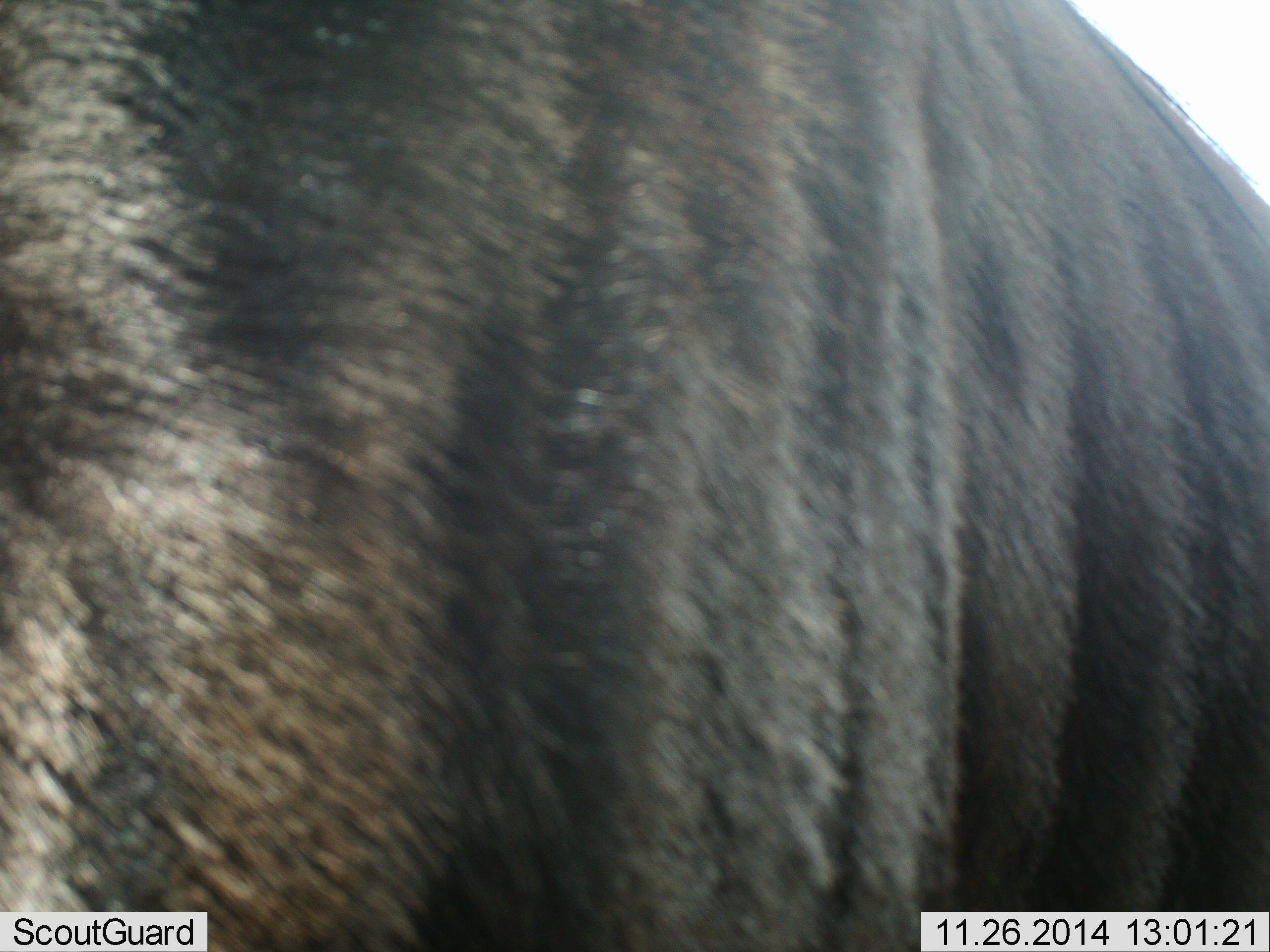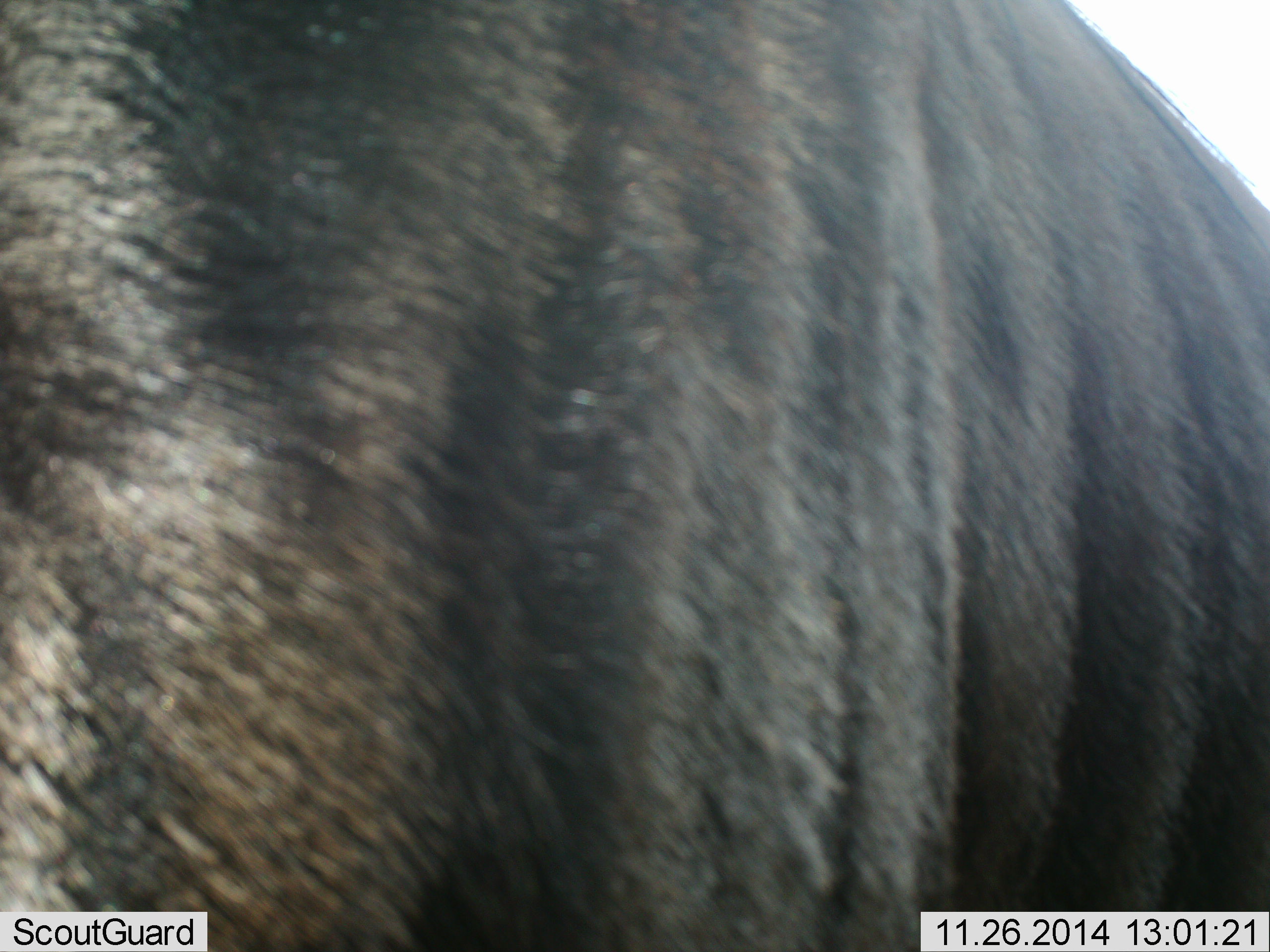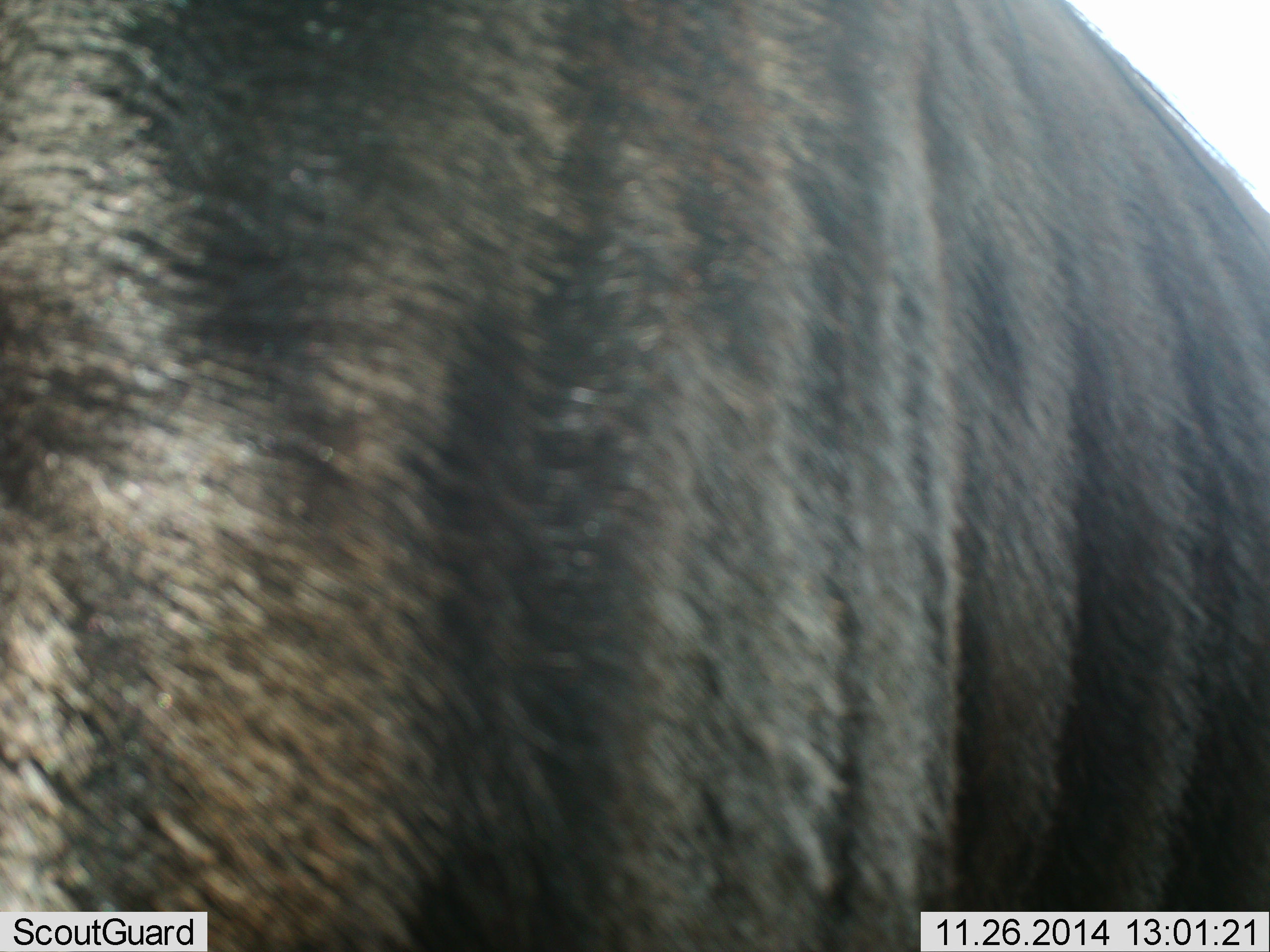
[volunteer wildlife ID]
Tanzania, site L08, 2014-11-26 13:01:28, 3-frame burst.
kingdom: Animalia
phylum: Chordata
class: Mammalia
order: Artiodactyla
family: Bovidae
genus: Connochaetes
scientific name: Connochaetes taurinus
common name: blue wildebeest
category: wildebeest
Wildebeest (blue wildebeest) (Connochaetes taurinus), count 1. Behavior (volunteer vote fractions): standing 80%, resting 0%, moving 10%, interacting 10%. Young present (vote fraction): 0%. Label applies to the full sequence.